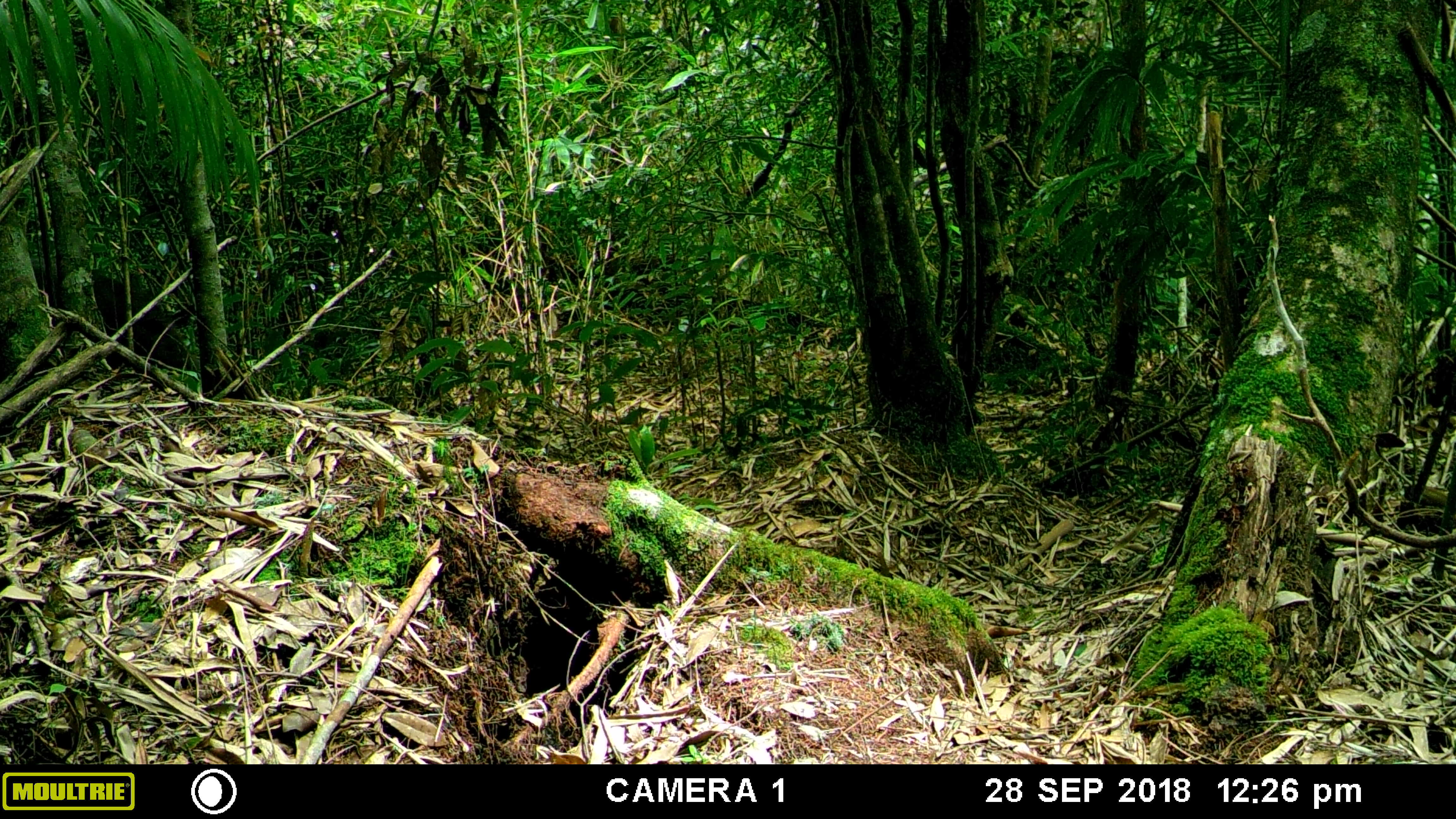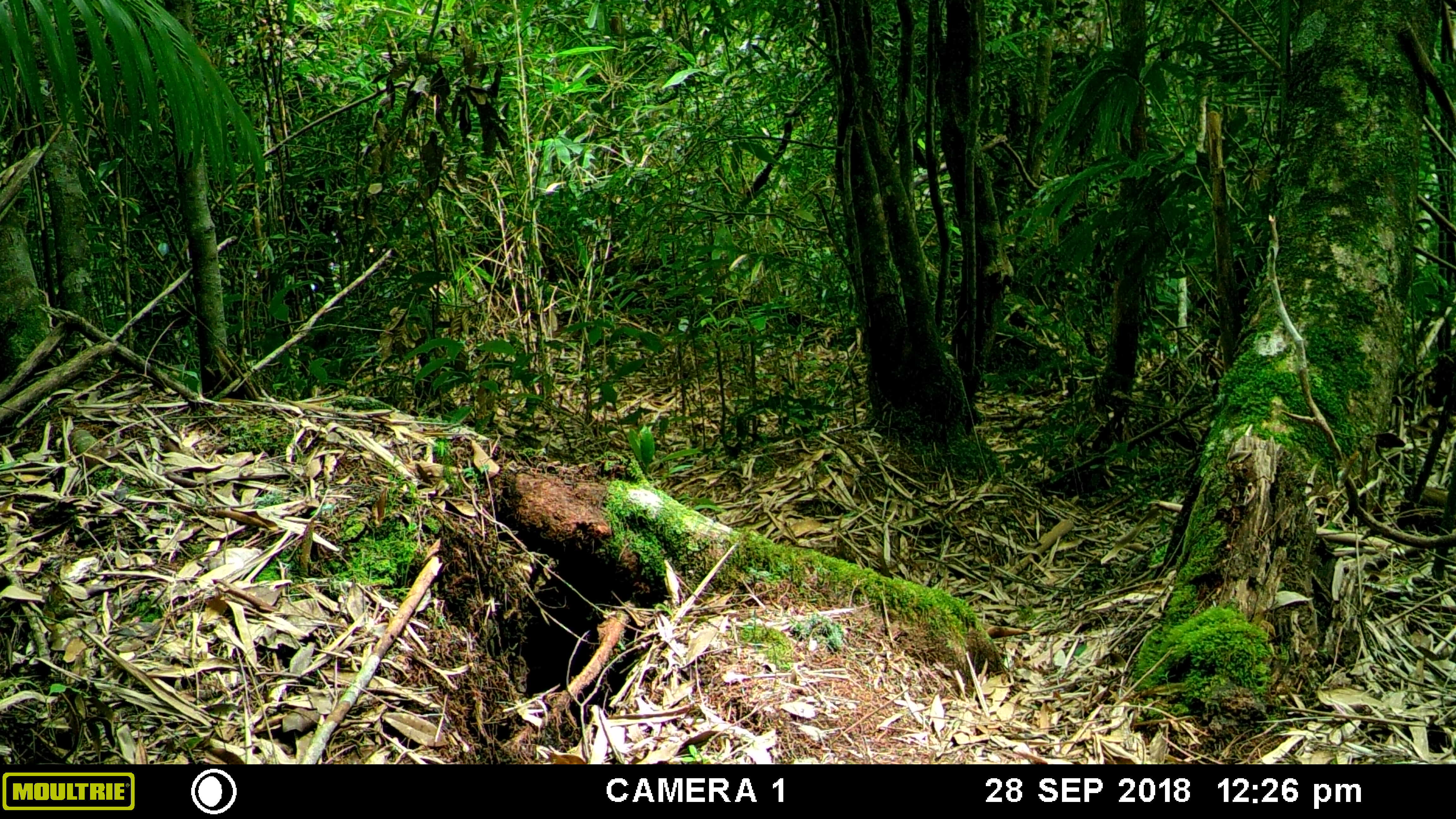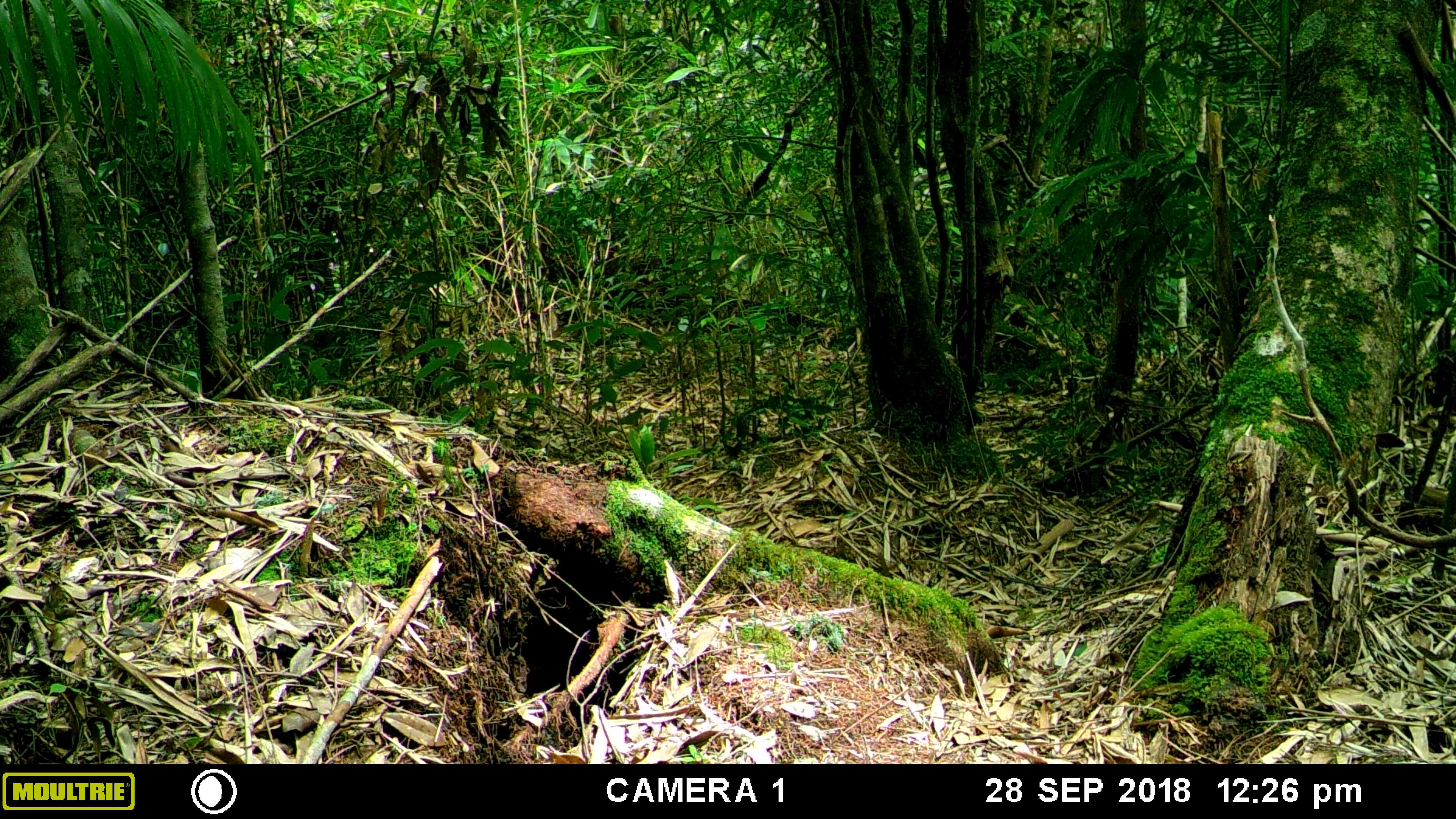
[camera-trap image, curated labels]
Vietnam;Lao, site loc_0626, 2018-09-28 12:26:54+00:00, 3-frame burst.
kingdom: Animalia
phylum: Chordata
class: Mammalia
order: Primates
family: Cercopithecidae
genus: Macaca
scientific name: Macaca arctoides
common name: stump-tailed macaque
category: stump tailed macaque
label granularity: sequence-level